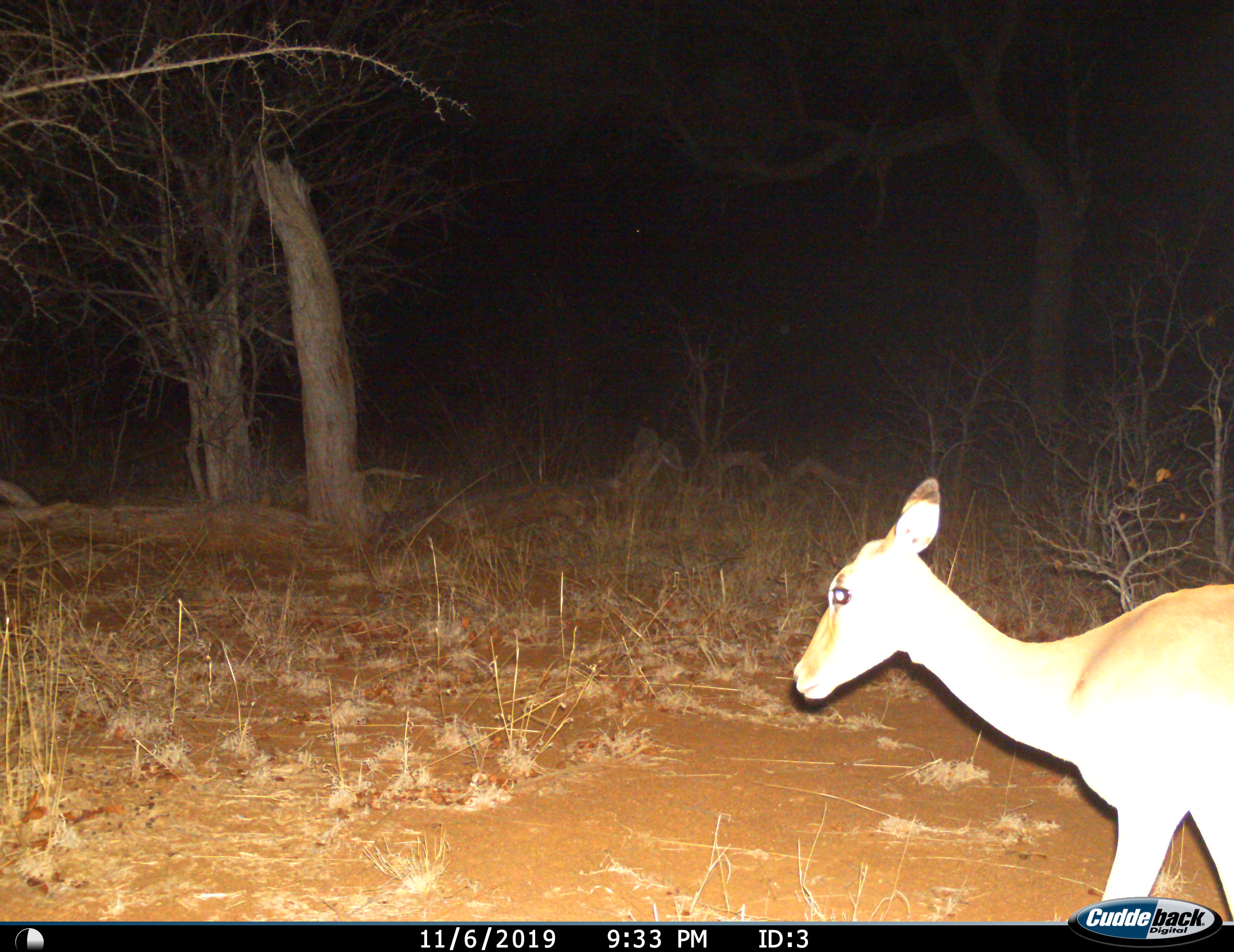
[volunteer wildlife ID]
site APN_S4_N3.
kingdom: Animalia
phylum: Chordata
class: Mammalia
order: Artiodactyla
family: Bovidae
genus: Aepyceros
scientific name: Aepyceros melampus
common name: impala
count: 1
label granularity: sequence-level